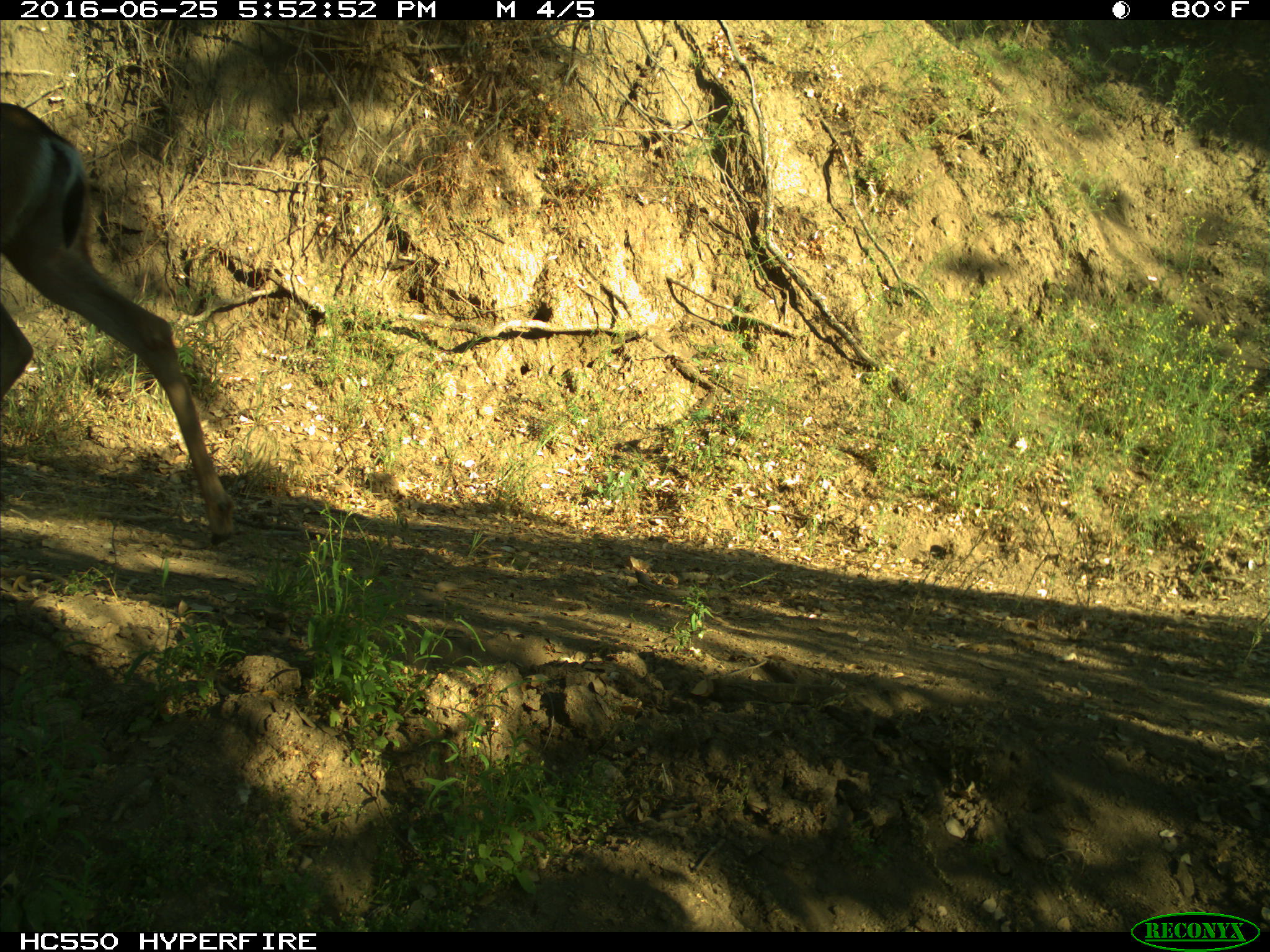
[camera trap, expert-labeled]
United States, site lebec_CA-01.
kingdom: Animalia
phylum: Chordata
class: Mammalia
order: Artiodactyla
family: Cervidae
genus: Odocoileus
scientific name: Odocoileus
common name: deer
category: unidentified deer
Unidentified deer (deer) (Odocoileus).